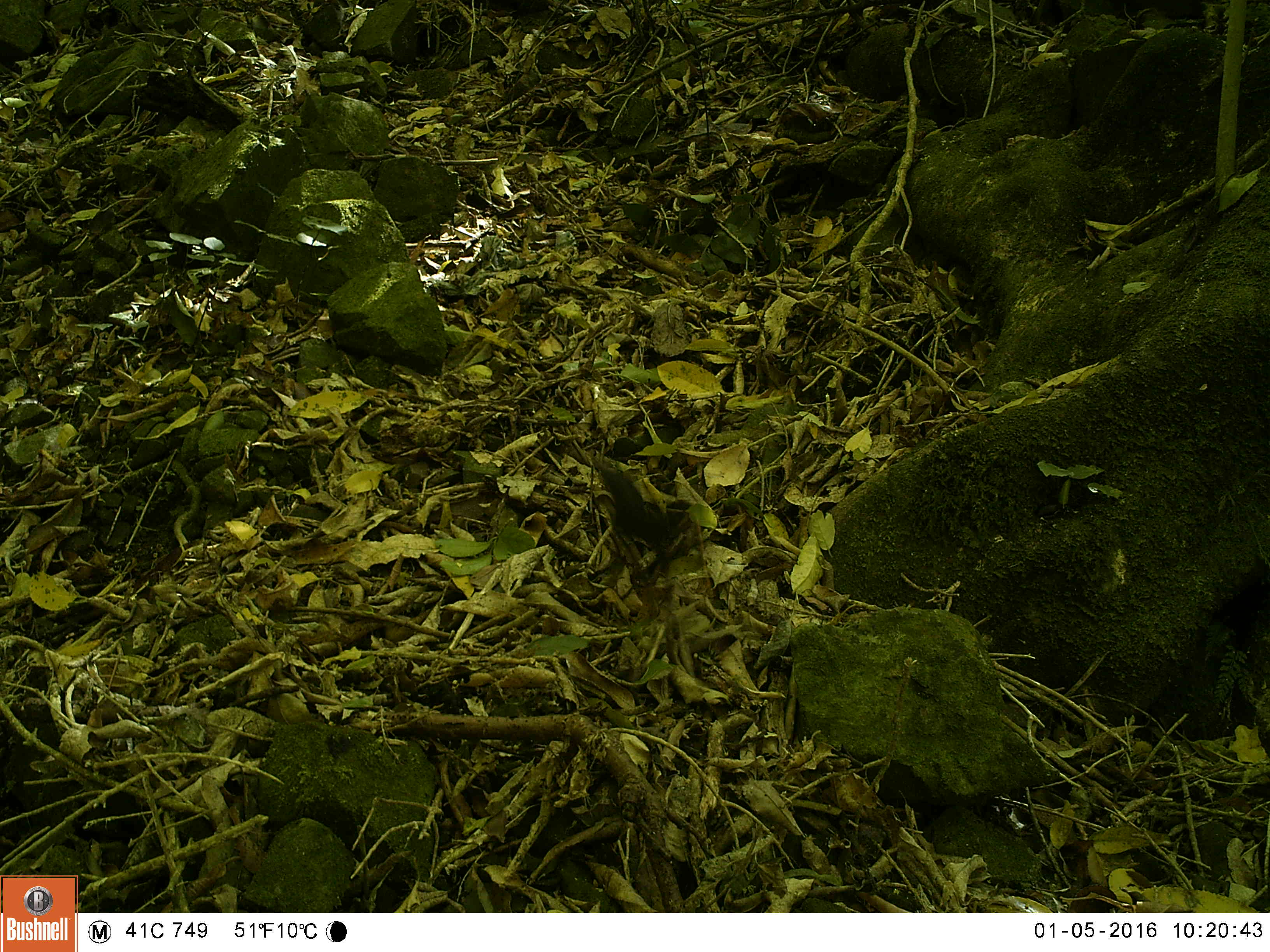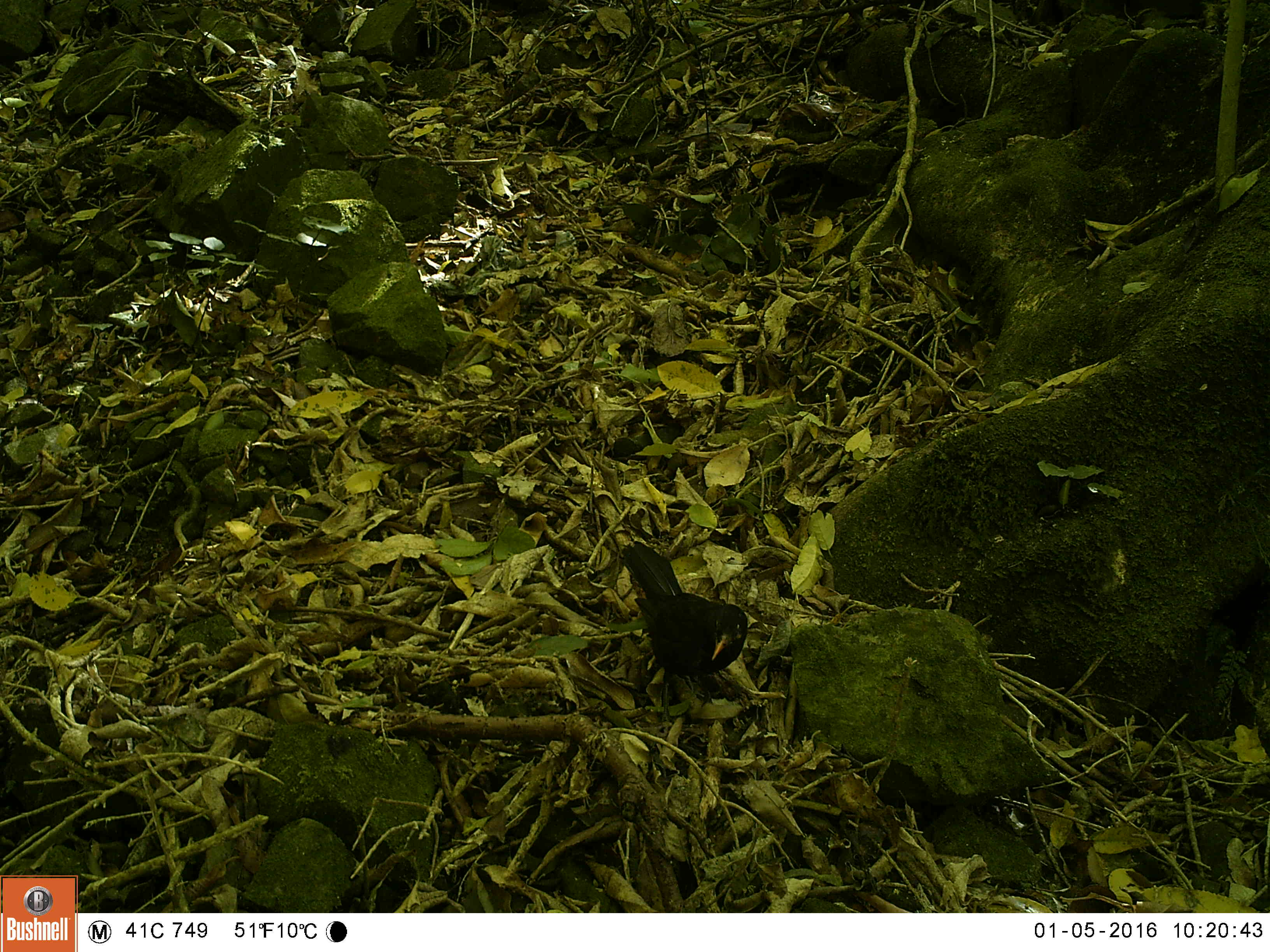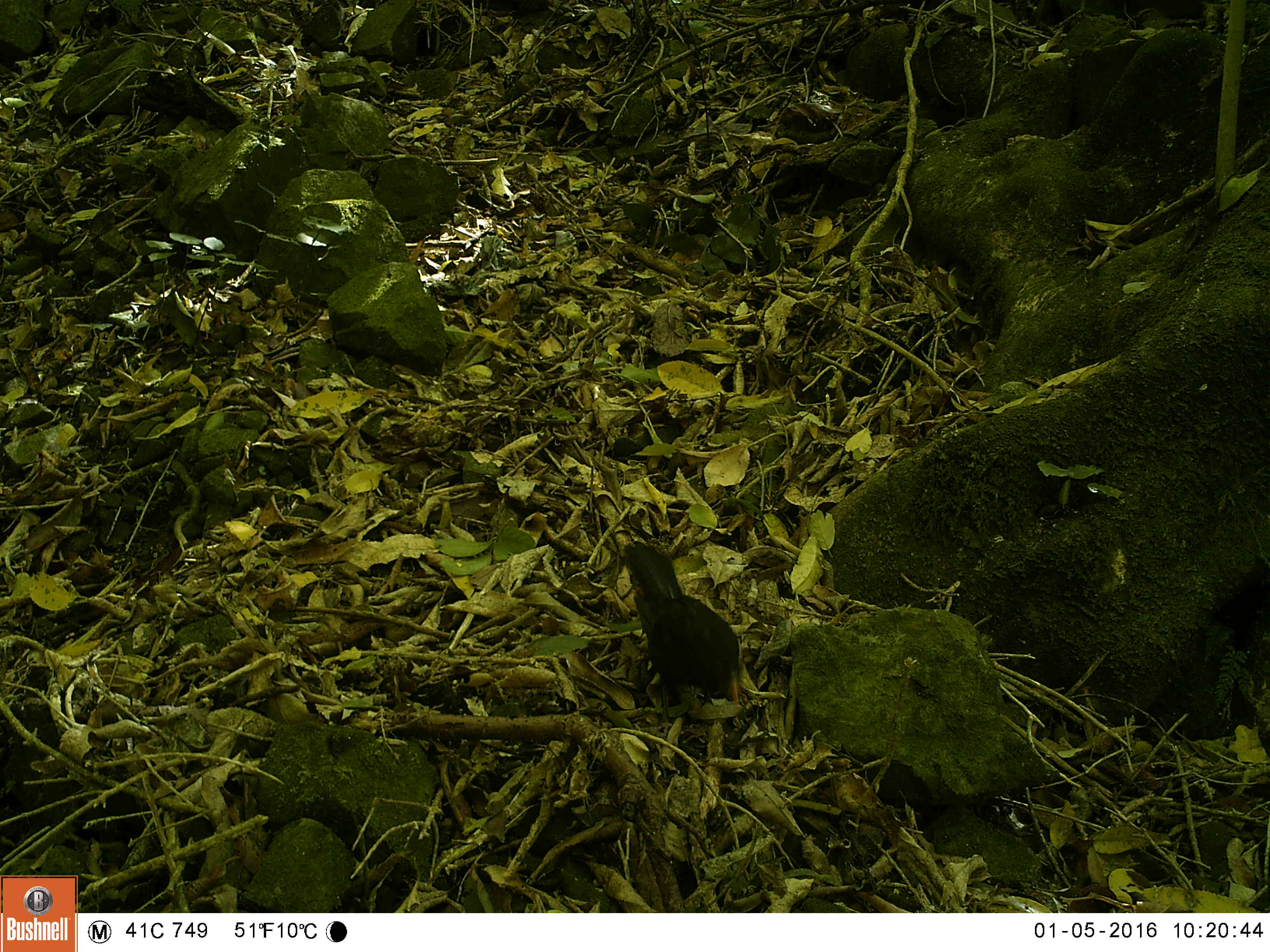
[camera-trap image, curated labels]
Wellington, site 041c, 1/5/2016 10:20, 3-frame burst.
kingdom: Animalia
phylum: Chordata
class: Aves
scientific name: Aves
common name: bird